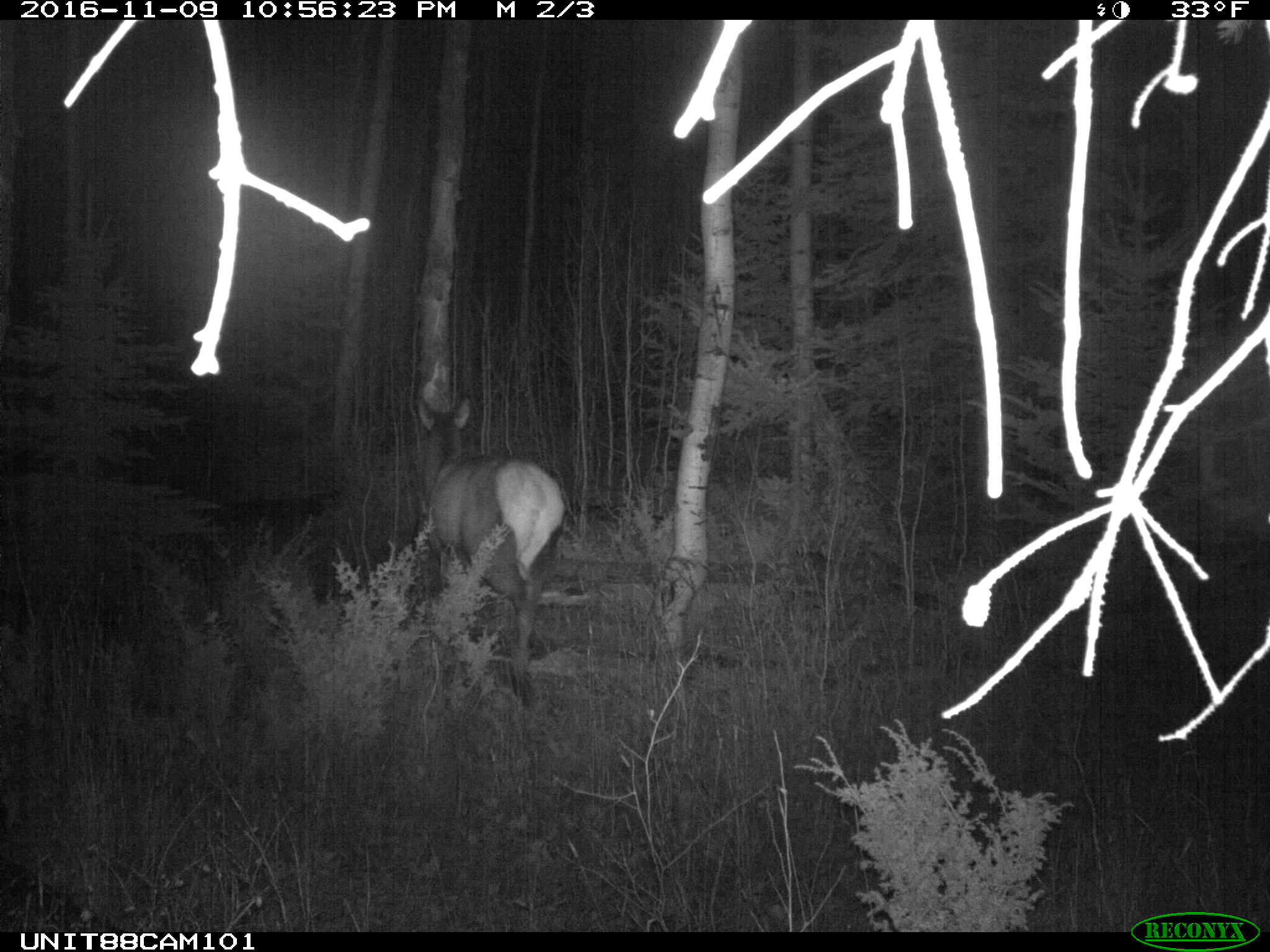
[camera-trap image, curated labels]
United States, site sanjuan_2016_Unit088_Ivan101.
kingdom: Animalia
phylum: Chordata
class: Mammalia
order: Artiodactyla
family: Cervidae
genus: Cervus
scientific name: Cervus elaphus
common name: red deer